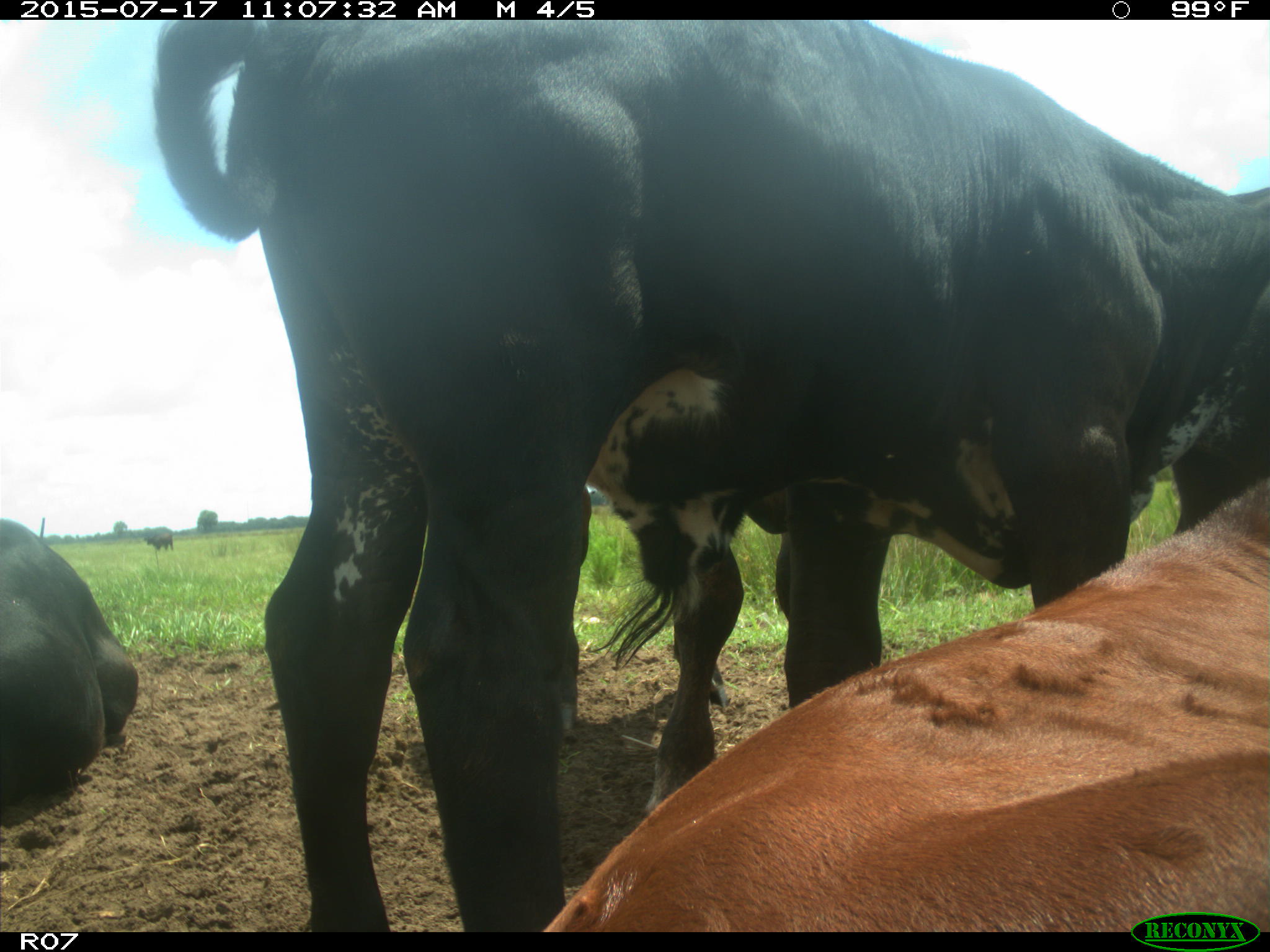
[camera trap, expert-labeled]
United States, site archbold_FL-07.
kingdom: Animalia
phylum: Chordata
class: Mammalia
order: Artiodactyla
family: Bovidae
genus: Bos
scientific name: Bos taurus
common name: domestic cow